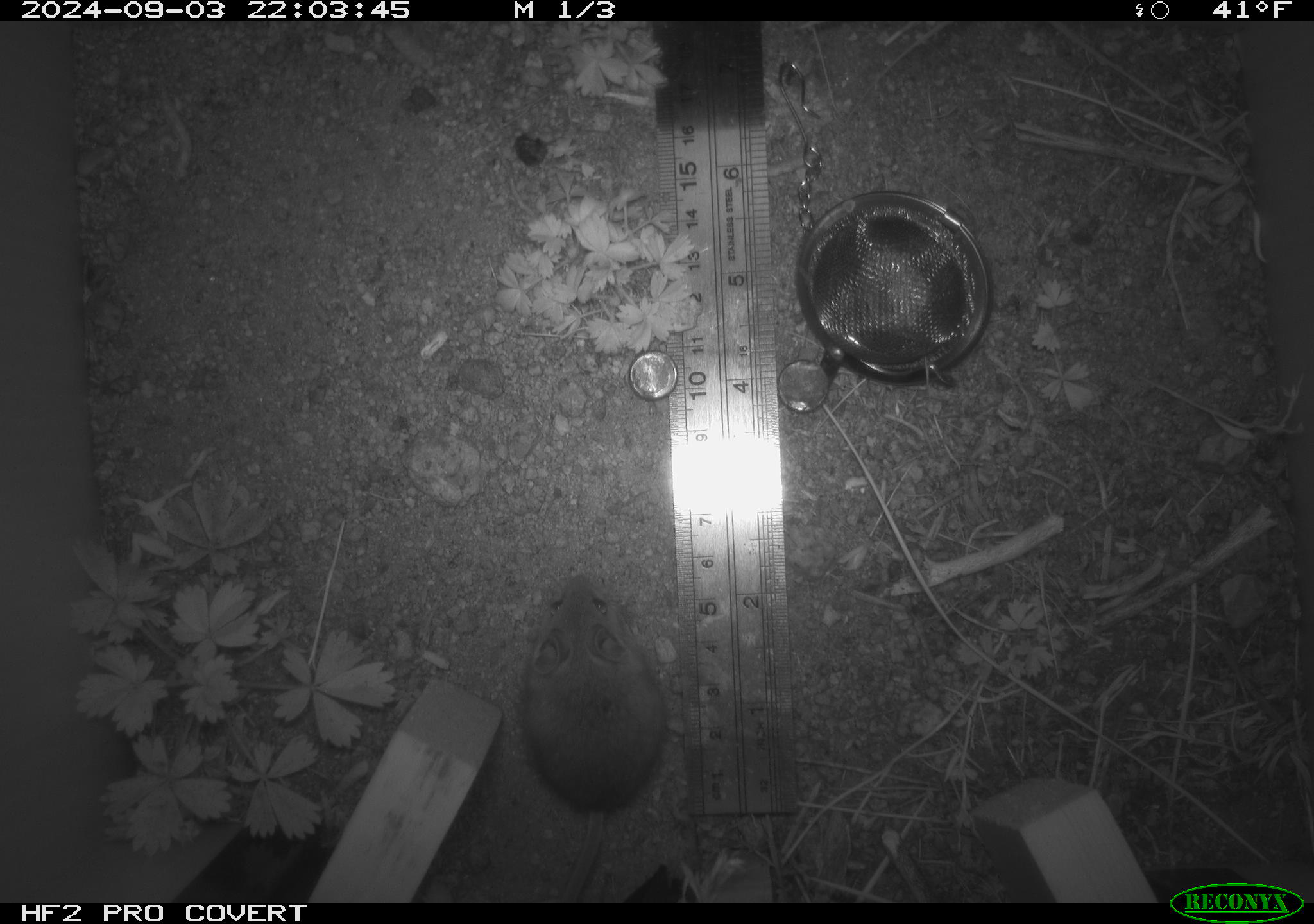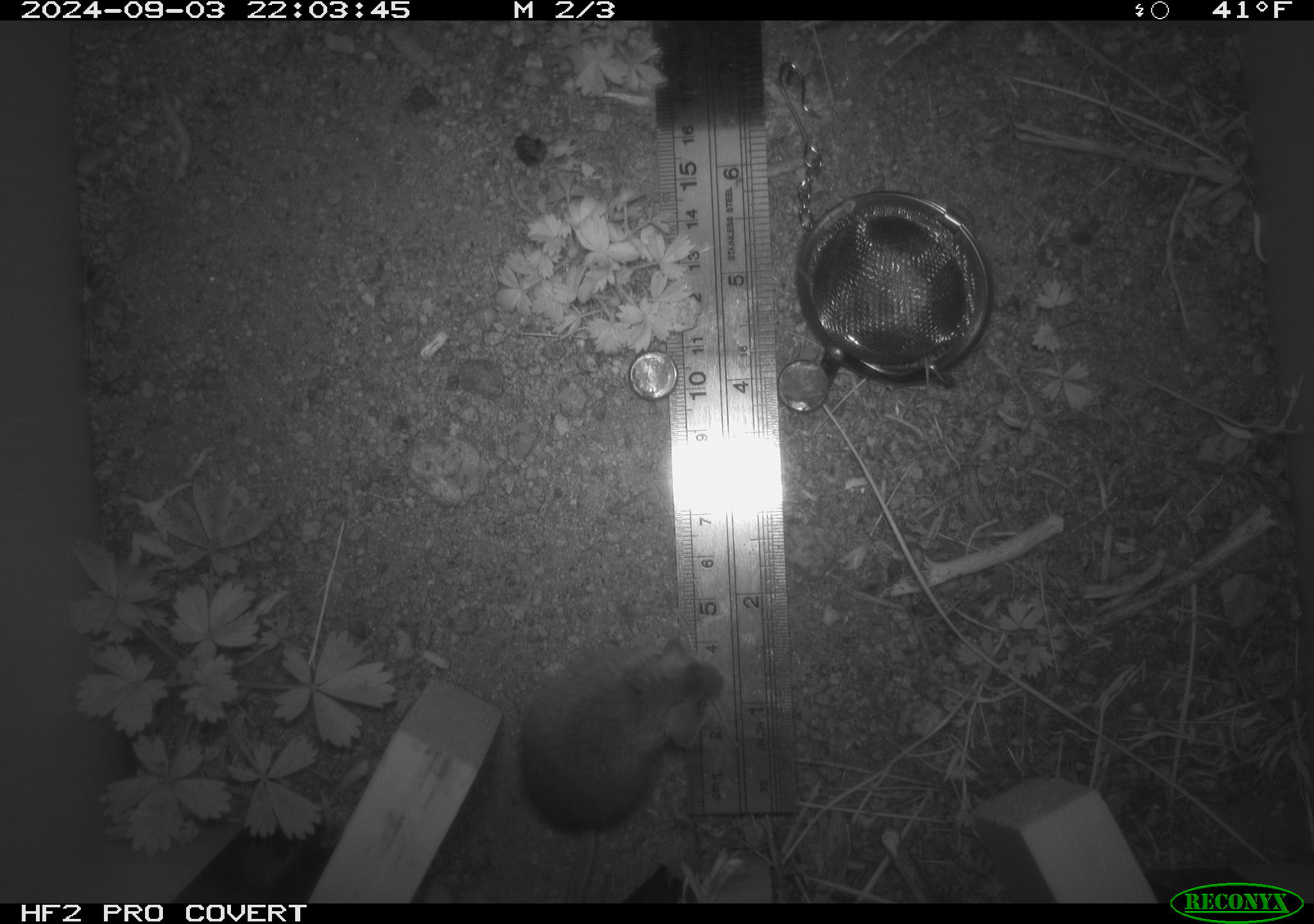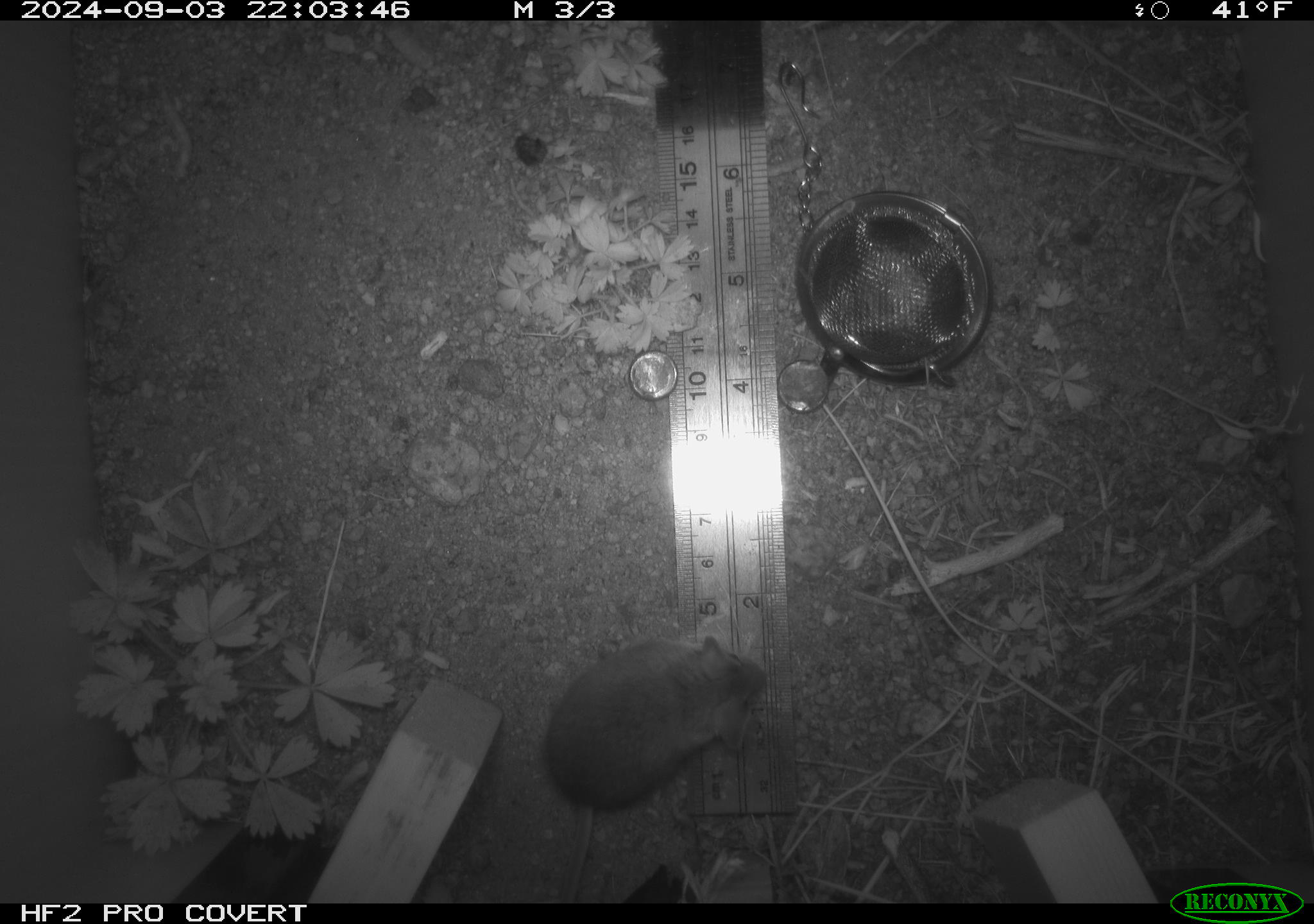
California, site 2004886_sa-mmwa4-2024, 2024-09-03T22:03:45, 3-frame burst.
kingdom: Animalia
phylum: Chordata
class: Mammalia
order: Rodentia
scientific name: Rodentia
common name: mouse species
Mouse species (Rodentia).